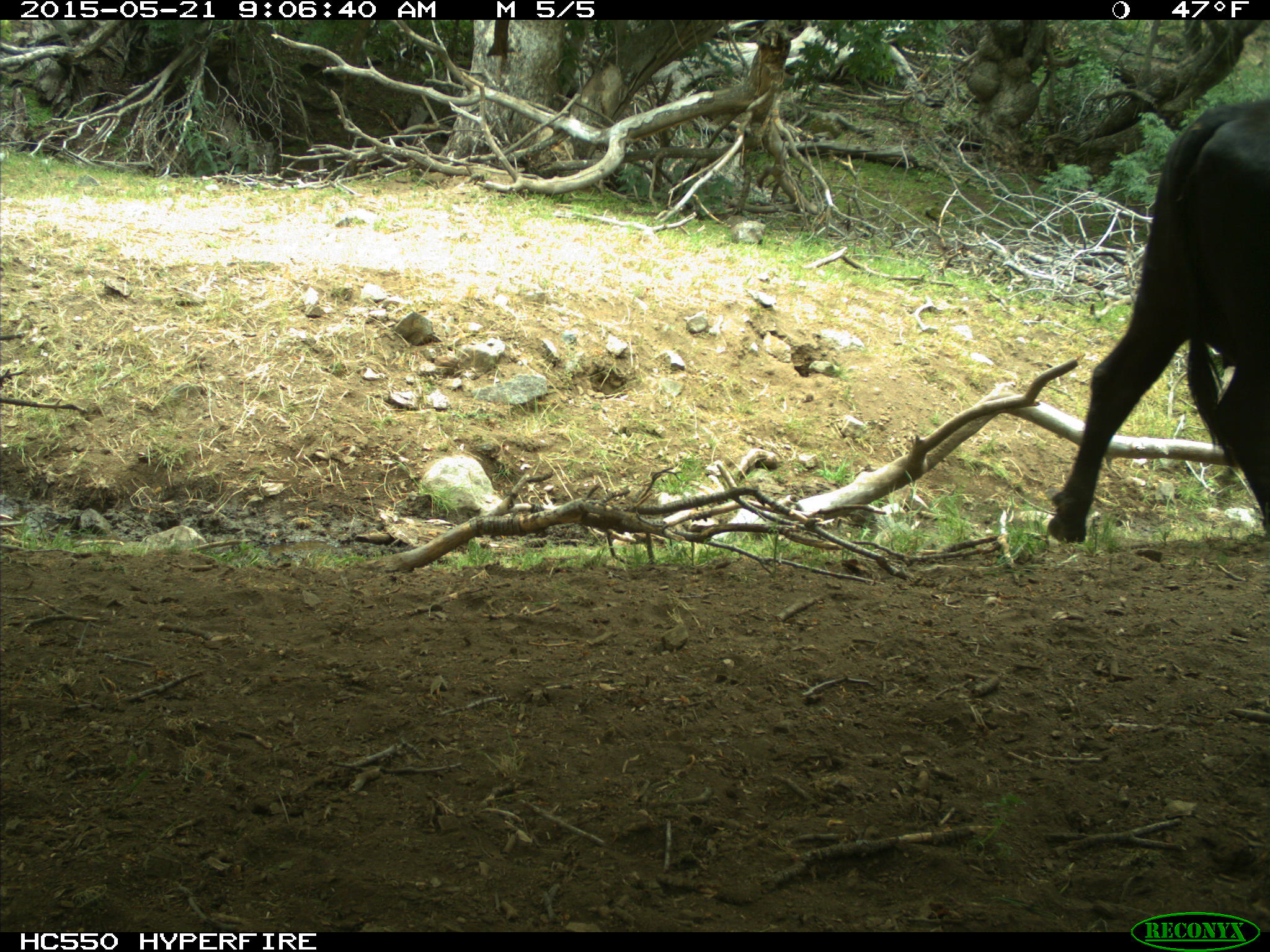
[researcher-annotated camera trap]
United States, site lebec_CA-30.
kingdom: Animalia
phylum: Chordata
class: Mammalia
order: Artiodactyla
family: Bovidae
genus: Bos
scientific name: Bos taurus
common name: domestic cow